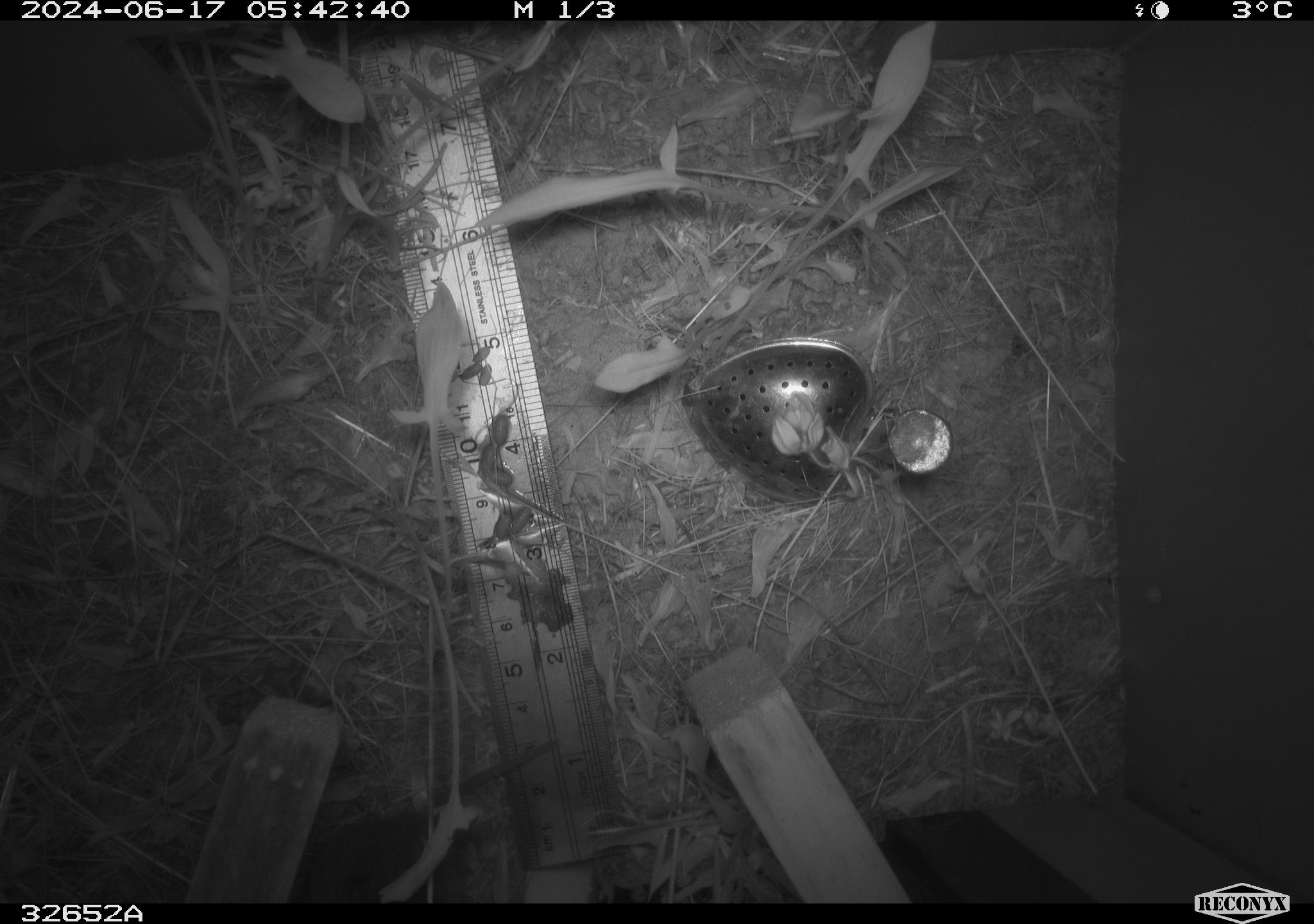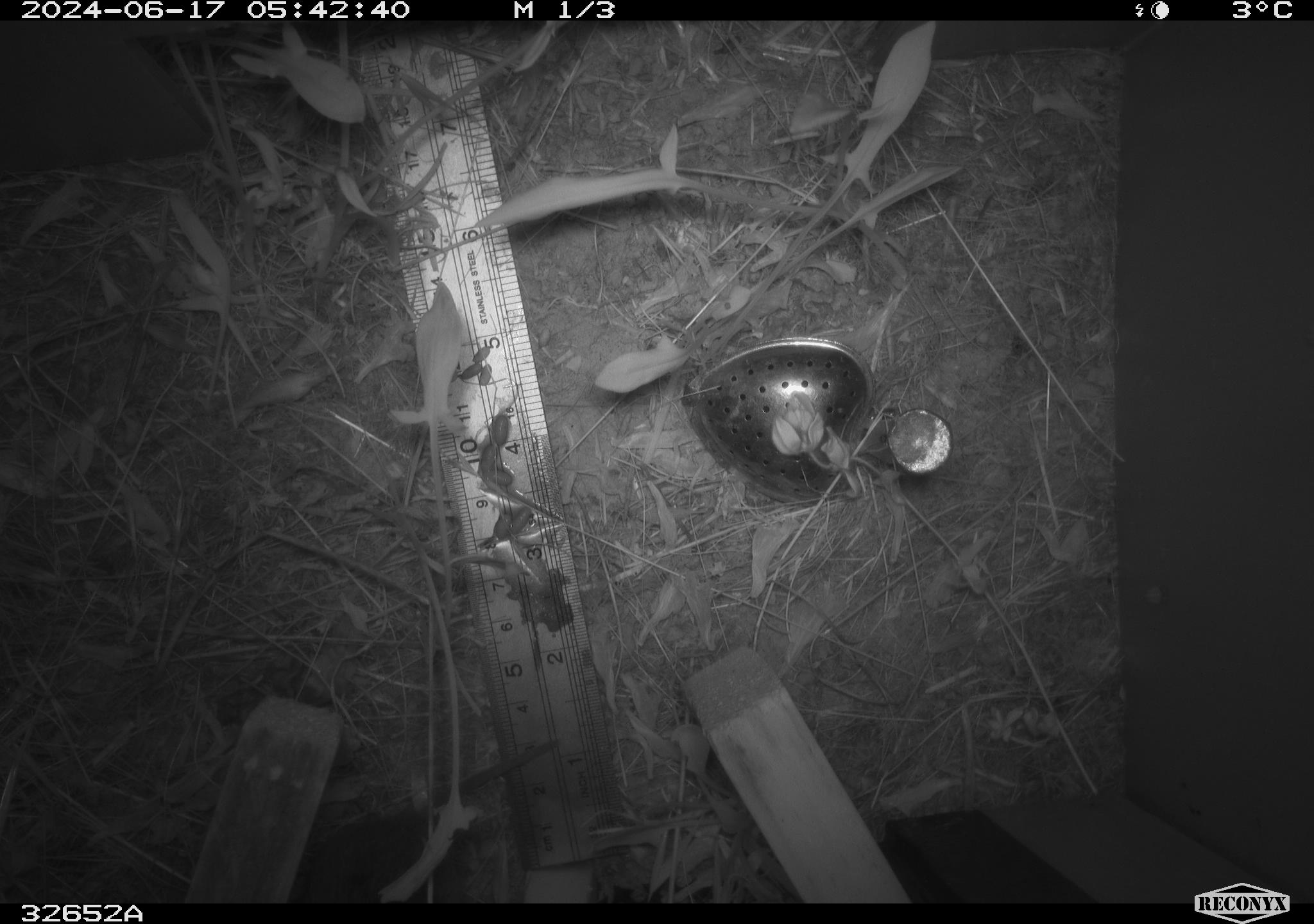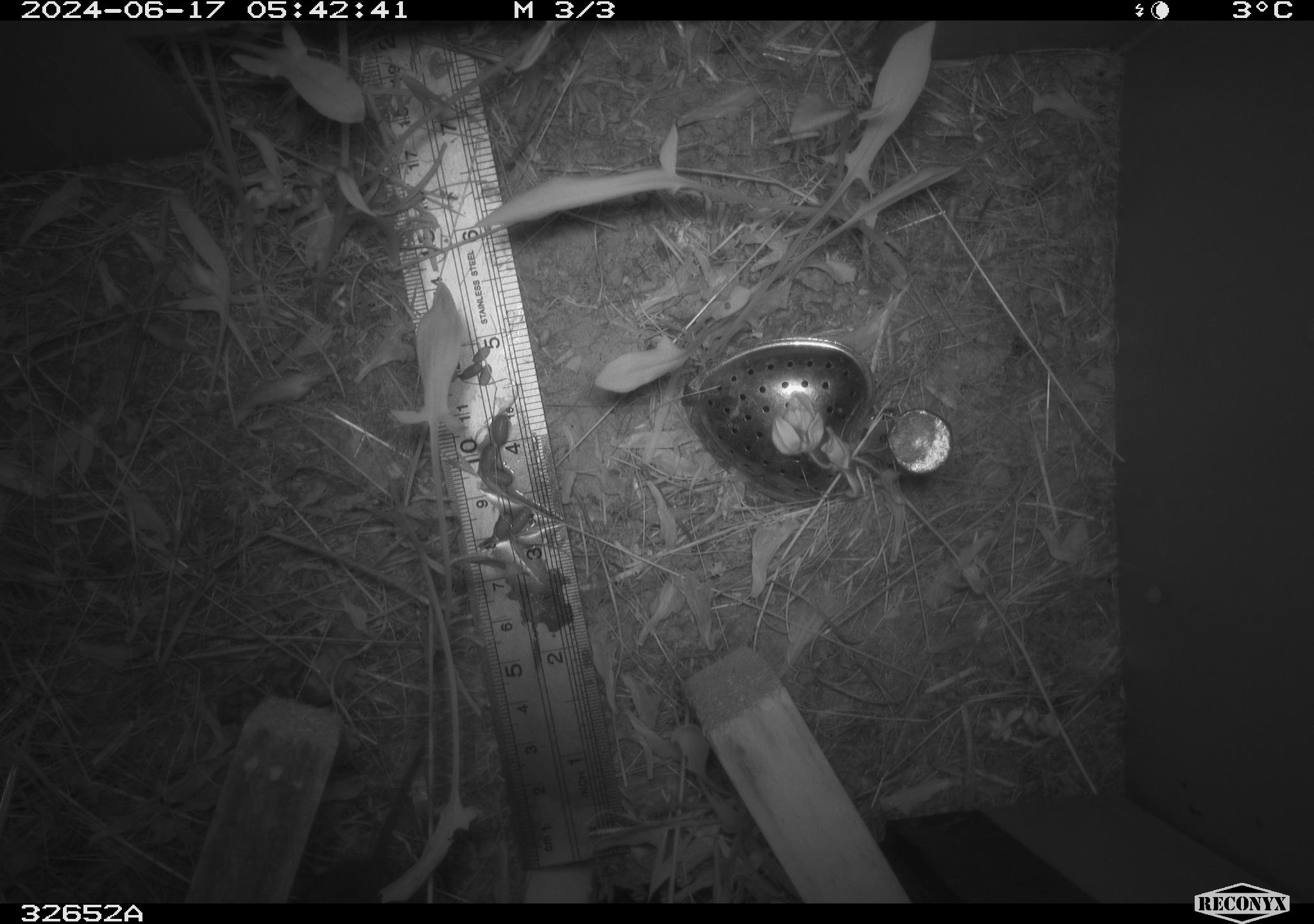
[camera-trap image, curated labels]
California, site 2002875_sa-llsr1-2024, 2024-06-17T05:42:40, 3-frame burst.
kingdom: Animalia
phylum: Chordata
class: Mammalia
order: Rodentia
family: Cricetidae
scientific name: Arvicolinae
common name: voles, lemmings, and muskrats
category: arvicolinae subfamily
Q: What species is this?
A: Arvicolinae subfamily (voles, lemmings, and muskrats) (Arvicolinae).